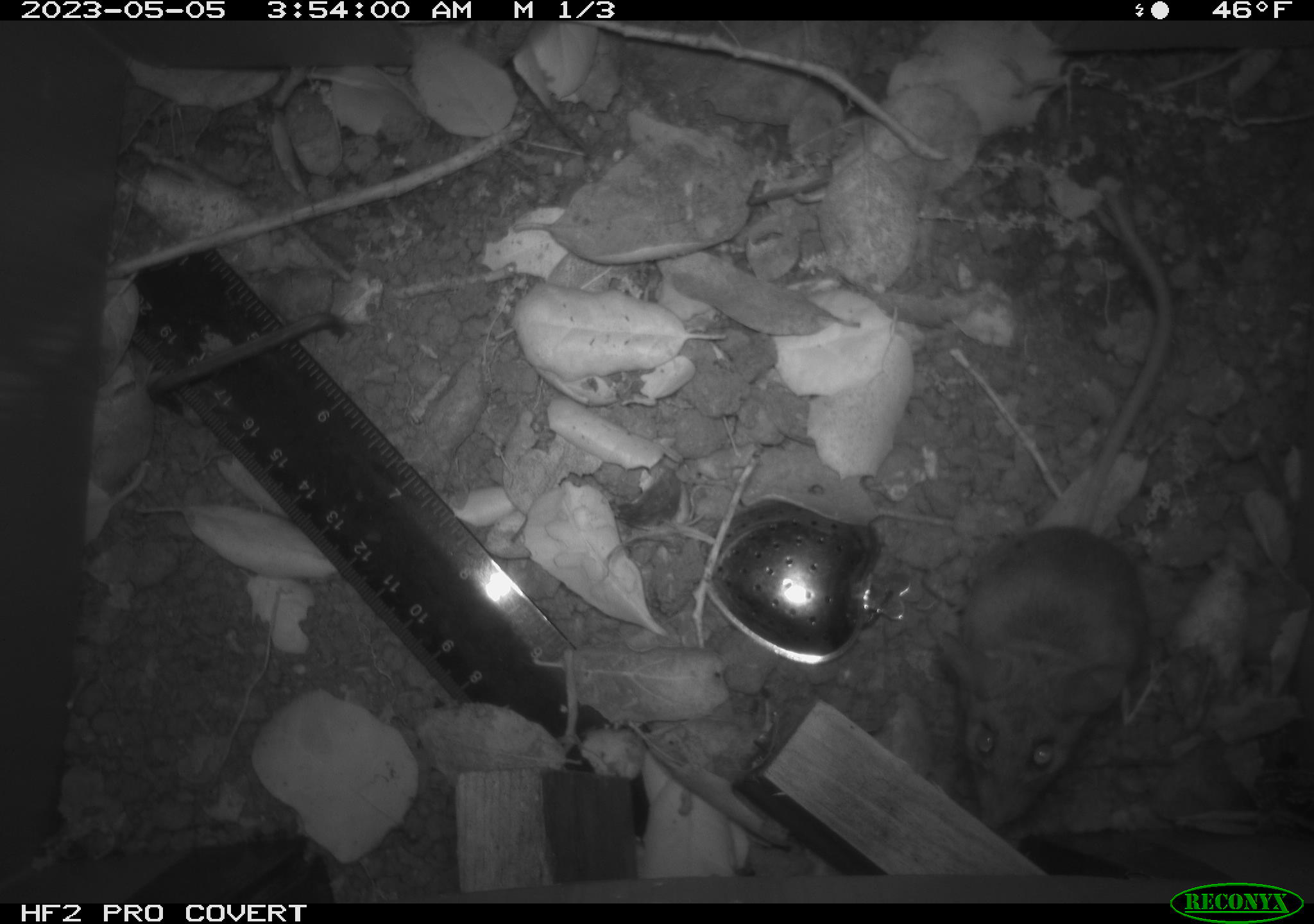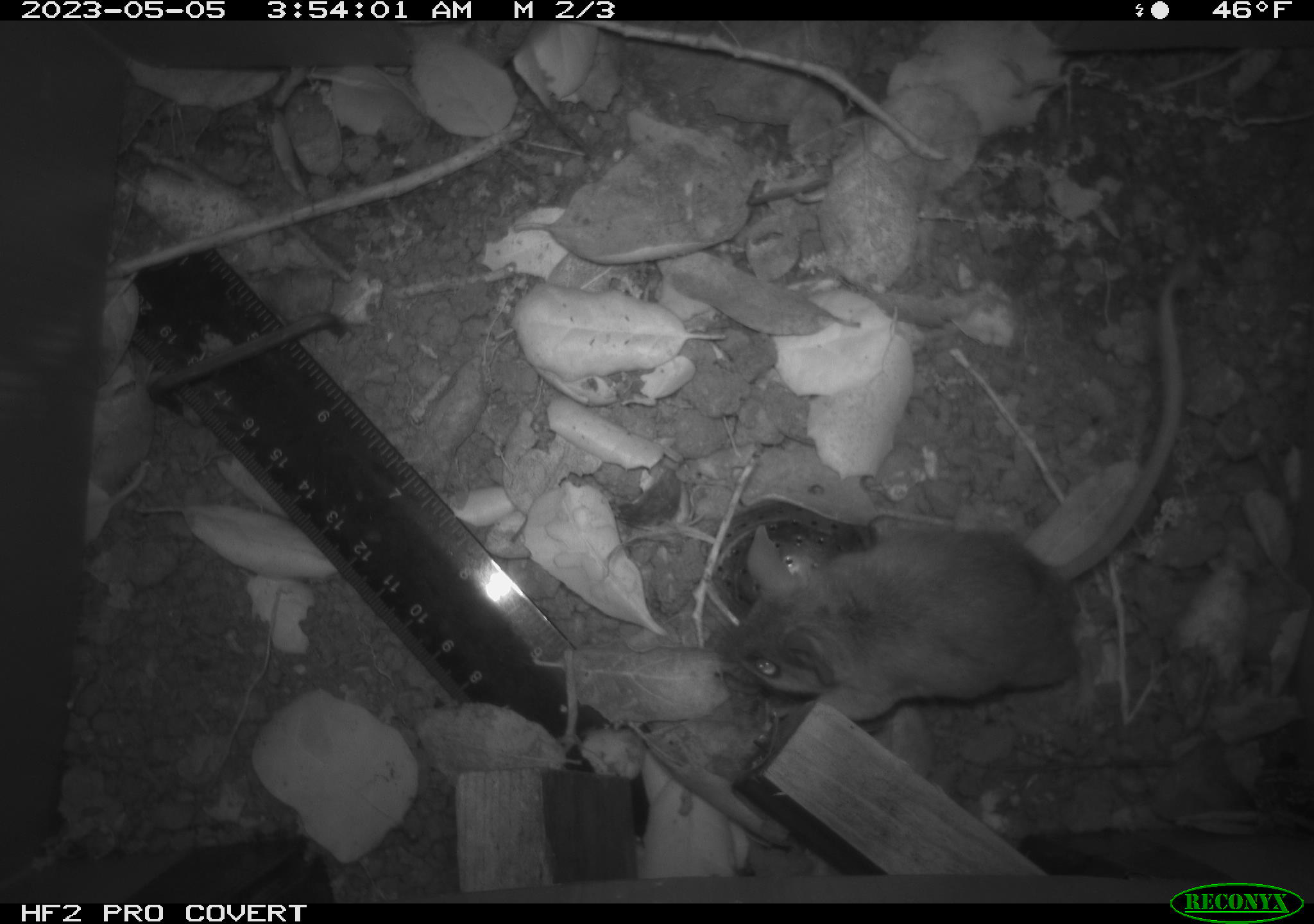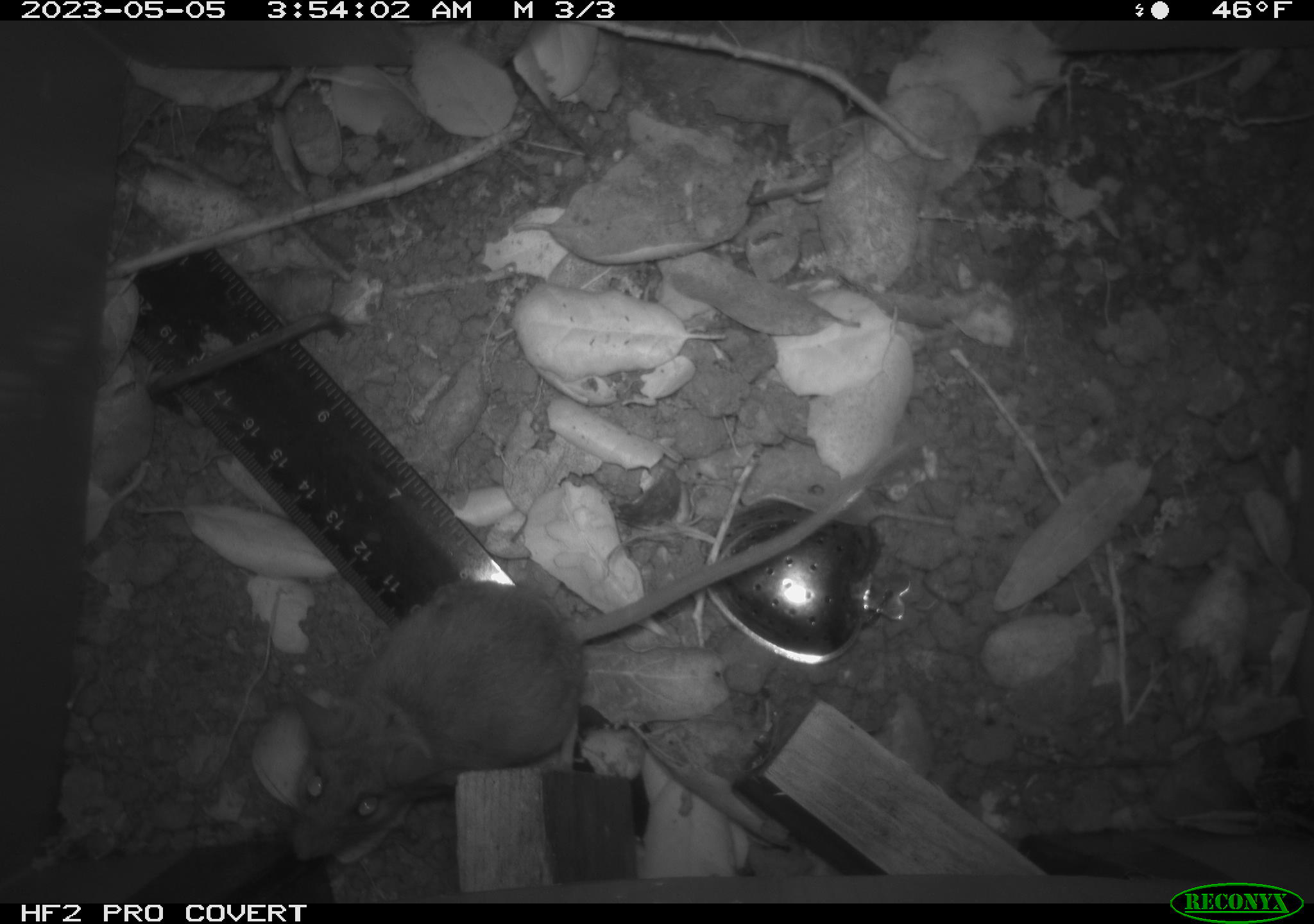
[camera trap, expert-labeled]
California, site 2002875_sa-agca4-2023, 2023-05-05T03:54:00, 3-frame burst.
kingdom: Animalia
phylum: Chordata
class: Mammalia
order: Rodentia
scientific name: Rodentia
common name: mouse species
Mouse species (Rodentia).